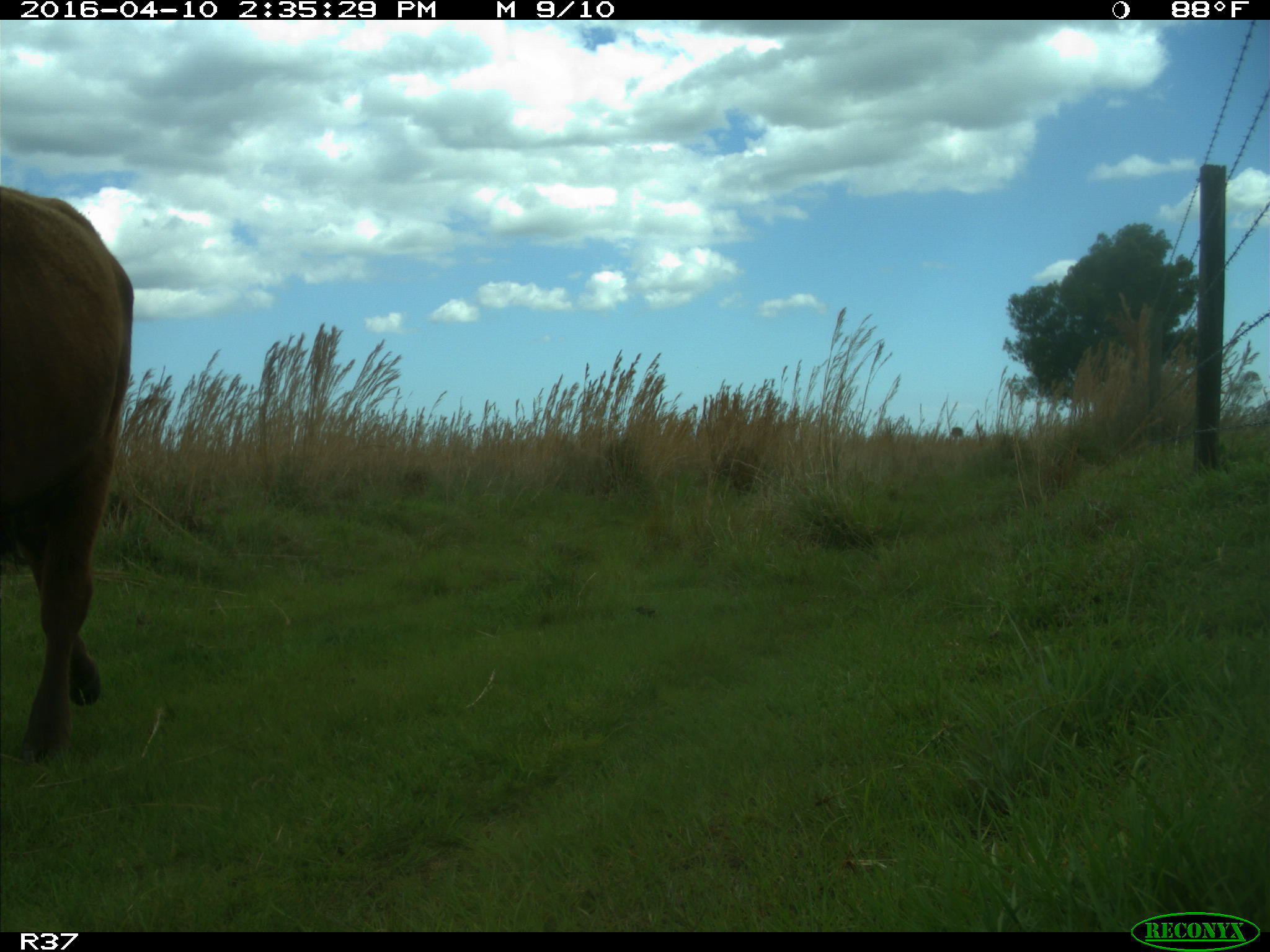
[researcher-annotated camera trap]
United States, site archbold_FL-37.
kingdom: Animalia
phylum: Chordata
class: Mammalia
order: Artiodactyla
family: Bovidae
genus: Bos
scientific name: Bos taurus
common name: domestic cow